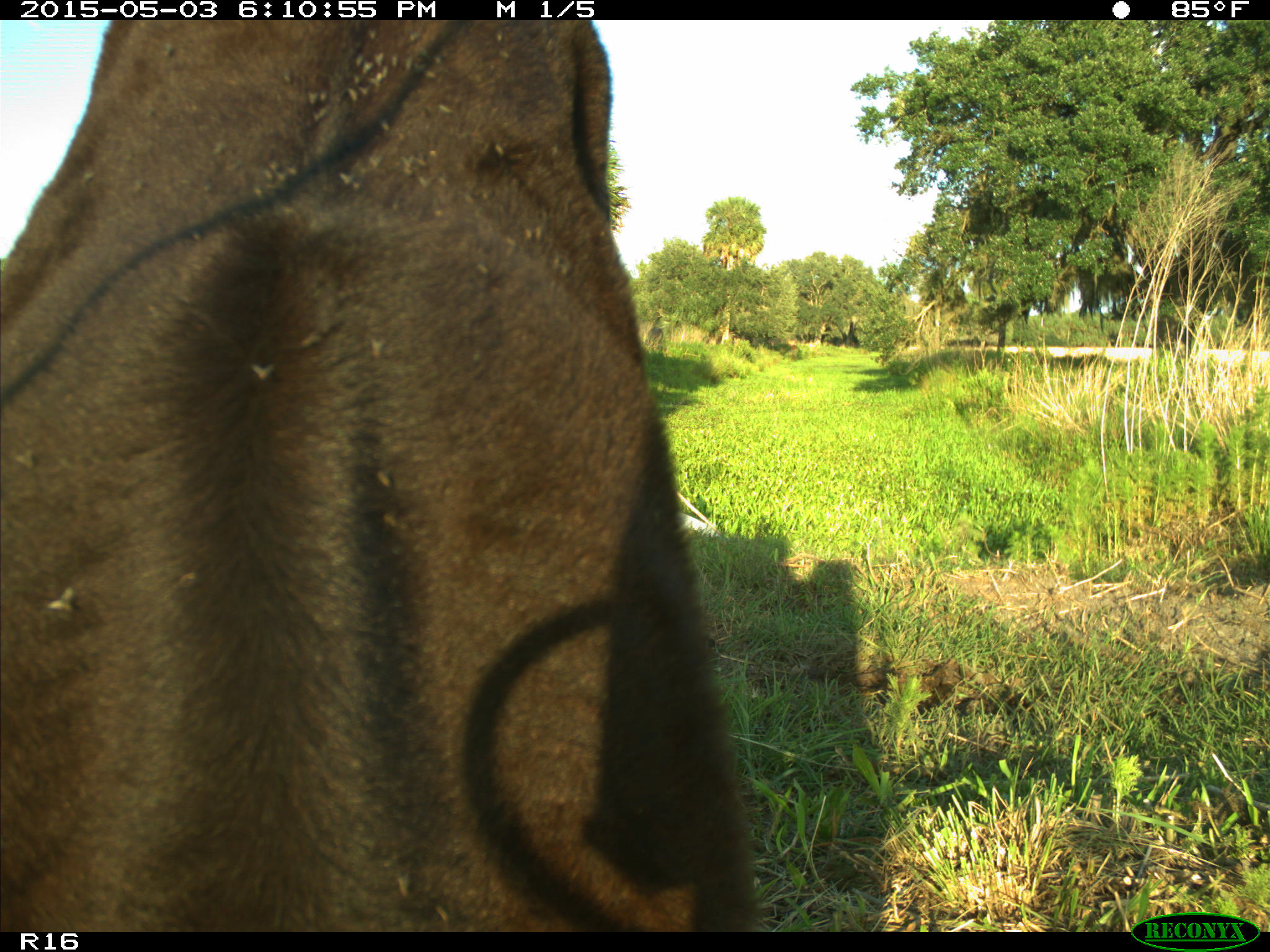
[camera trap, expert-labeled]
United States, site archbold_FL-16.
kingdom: Animalia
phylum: Chordata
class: Mammalia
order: Artiodactyla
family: Bovidae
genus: Bos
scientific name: Bos taurus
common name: domestic cow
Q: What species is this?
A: Bos taurus (domestic cow).